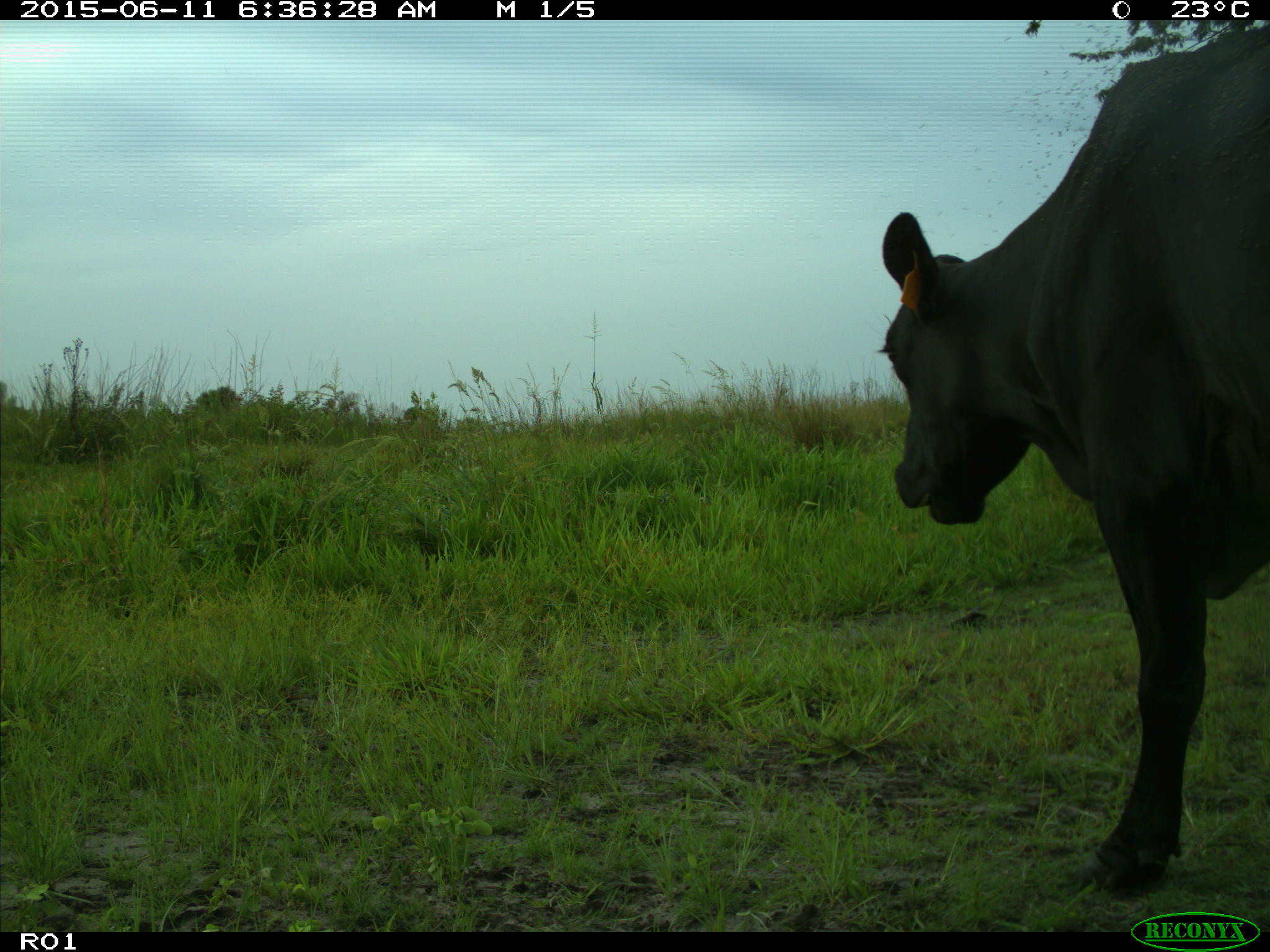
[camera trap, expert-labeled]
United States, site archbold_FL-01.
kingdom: Animalia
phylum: Chordata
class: Mammalia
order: Artiodactyla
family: Bovidae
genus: Bos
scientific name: Bos taurus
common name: domestic cow